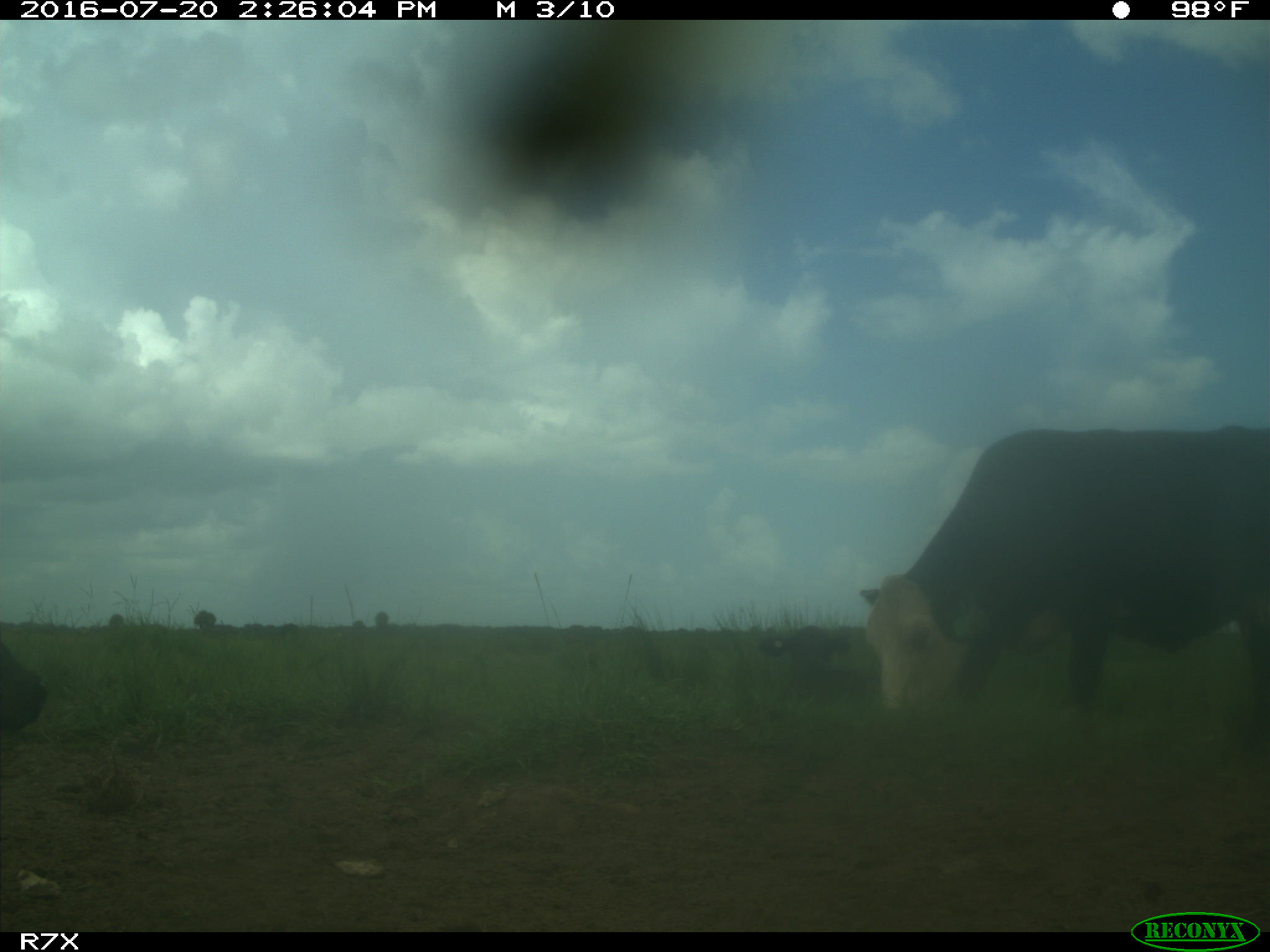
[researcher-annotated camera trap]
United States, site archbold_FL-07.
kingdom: Animalia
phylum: Chordata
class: Mammalia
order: Artiodactyla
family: Bovidae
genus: Bos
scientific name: Bos taurus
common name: domestic cow